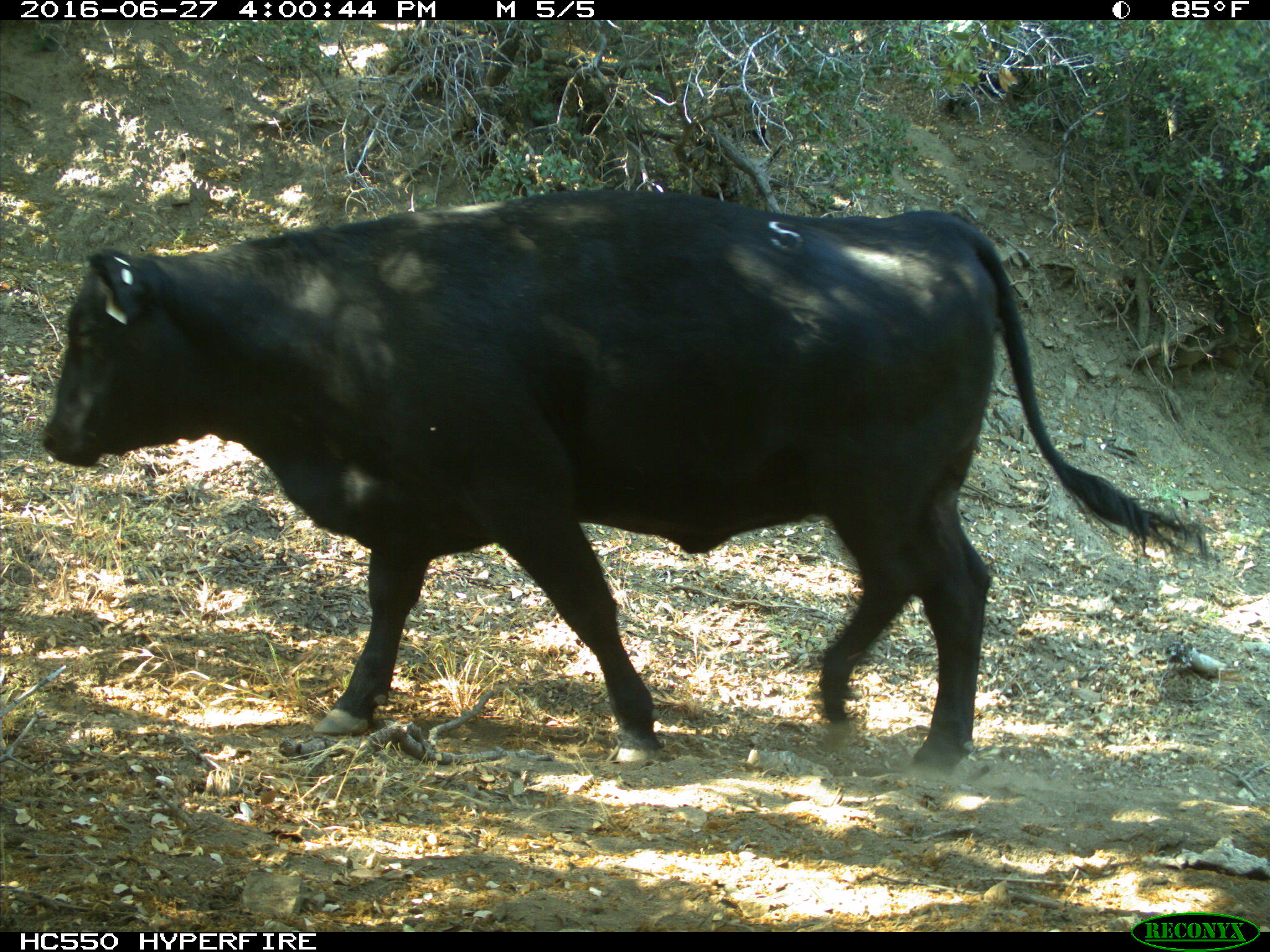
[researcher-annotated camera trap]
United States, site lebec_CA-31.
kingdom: Animalia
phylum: Chordata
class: Mammalia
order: Artiodactyla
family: Bovidae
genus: Bos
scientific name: Bos taurus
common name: domestic cow